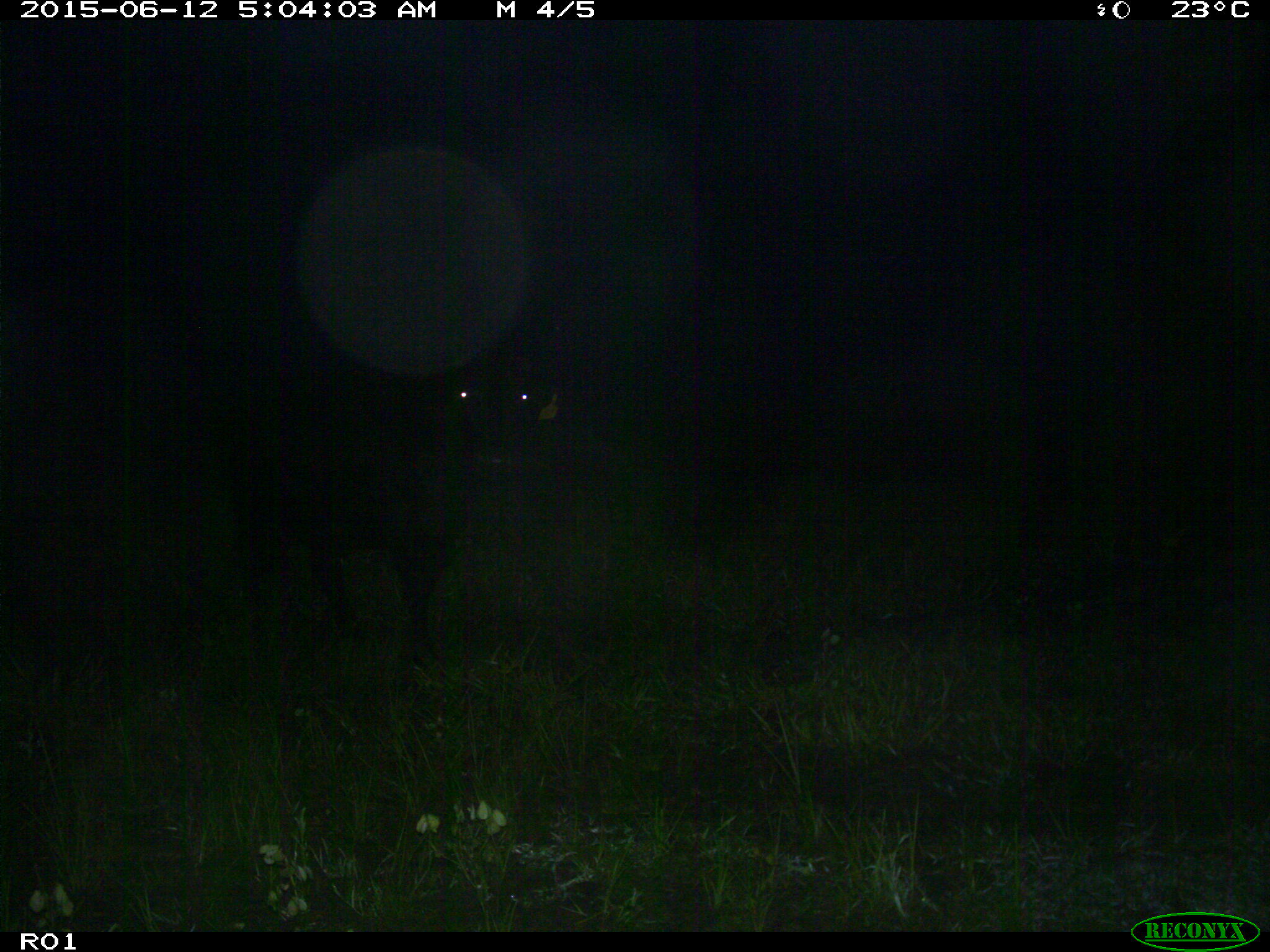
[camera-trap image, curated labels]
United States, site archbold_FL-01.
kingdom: Animalia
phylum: Chordata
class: Mammalia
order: Artiodactyla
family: Bovidae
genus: Bos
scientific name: Bos taurus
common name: domestic cow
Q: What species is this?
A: Bos taurus (domestic cow).